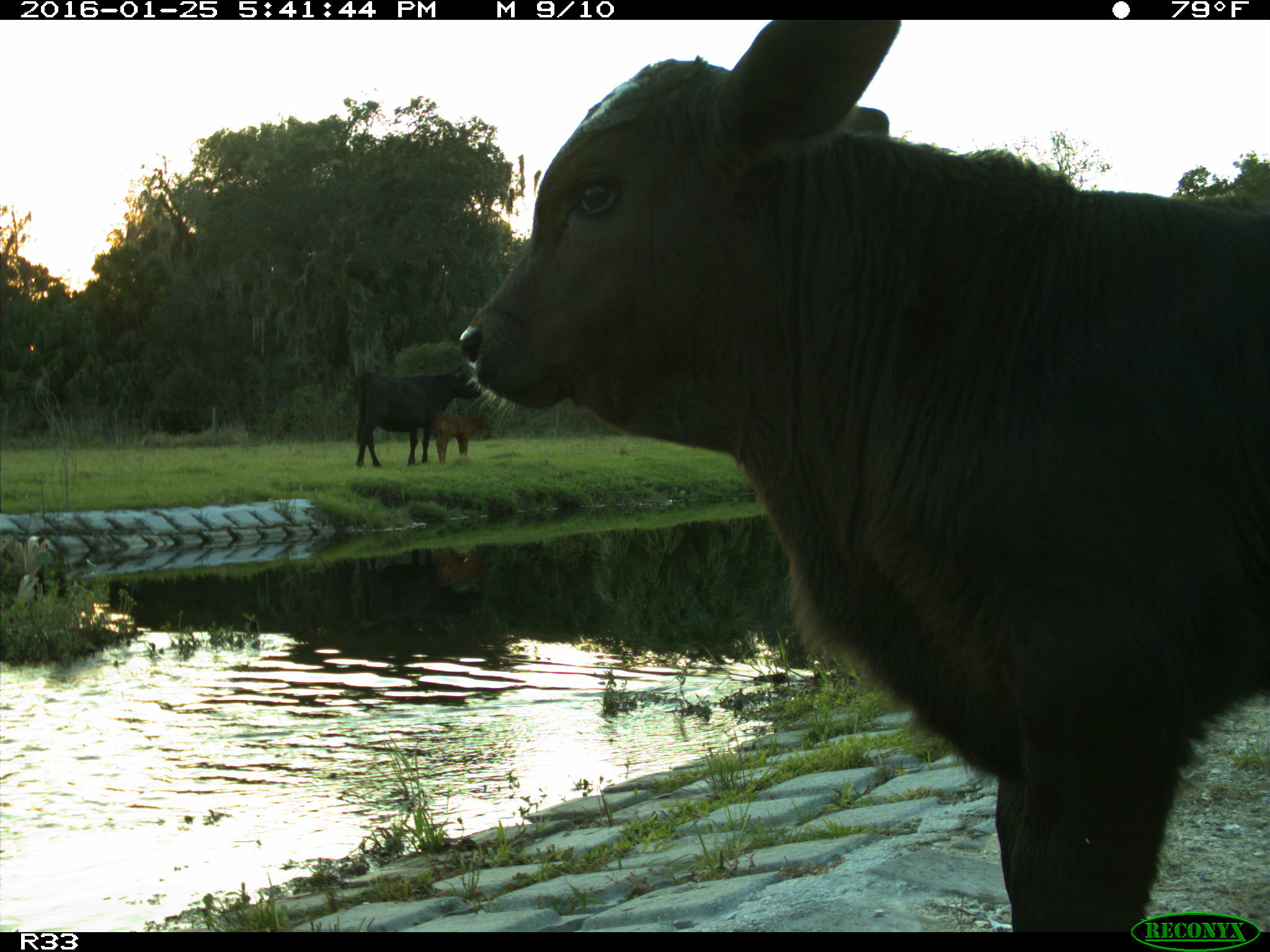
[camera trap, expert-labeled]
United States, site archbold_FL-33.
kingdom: Animalia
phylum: Chordata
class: Mammalia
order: Artiodactyla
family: Bovidae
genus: Bos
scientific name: Bos taurus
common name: domestic cow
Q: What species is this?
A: Bos taurus (domestic cow).